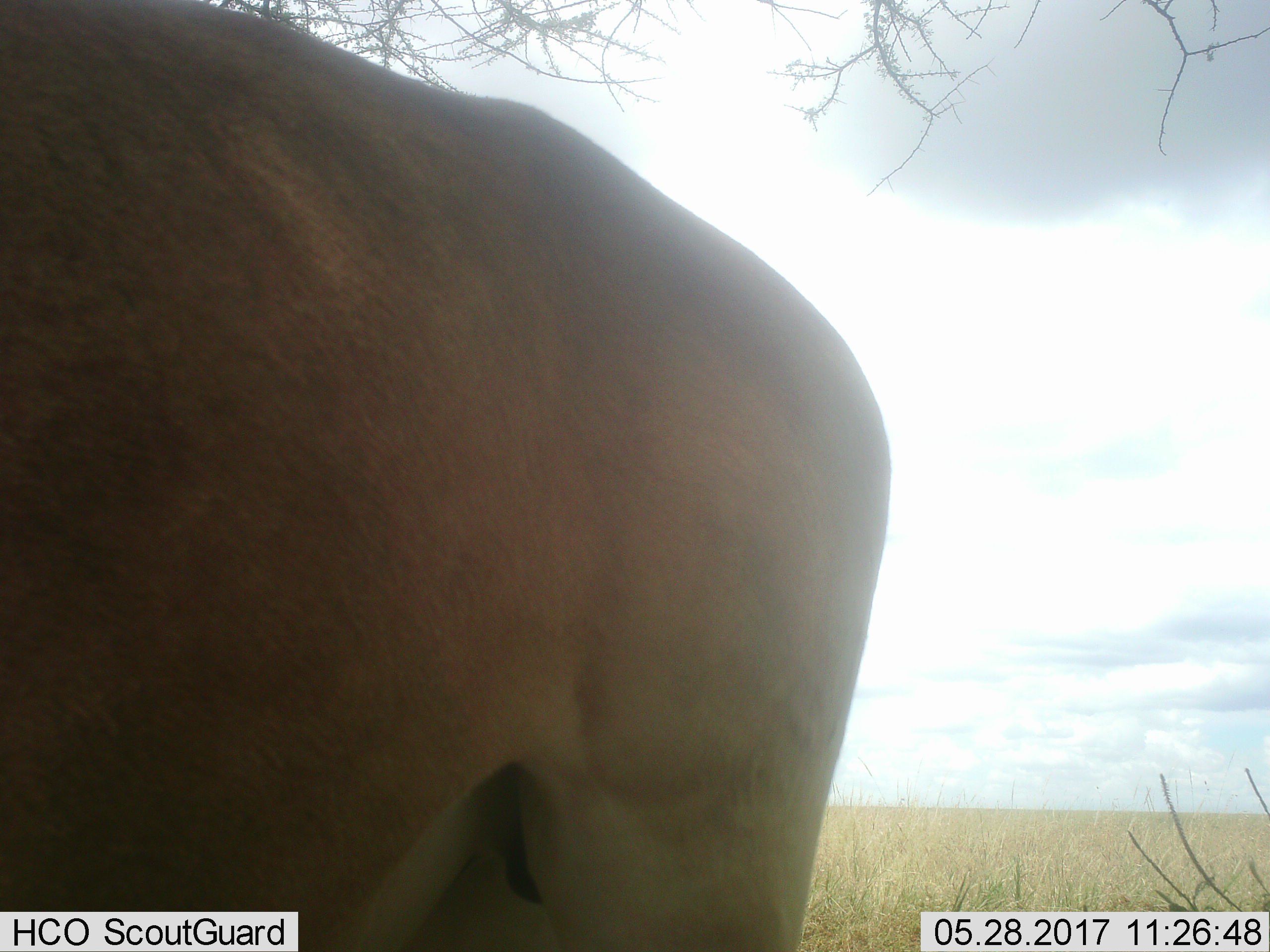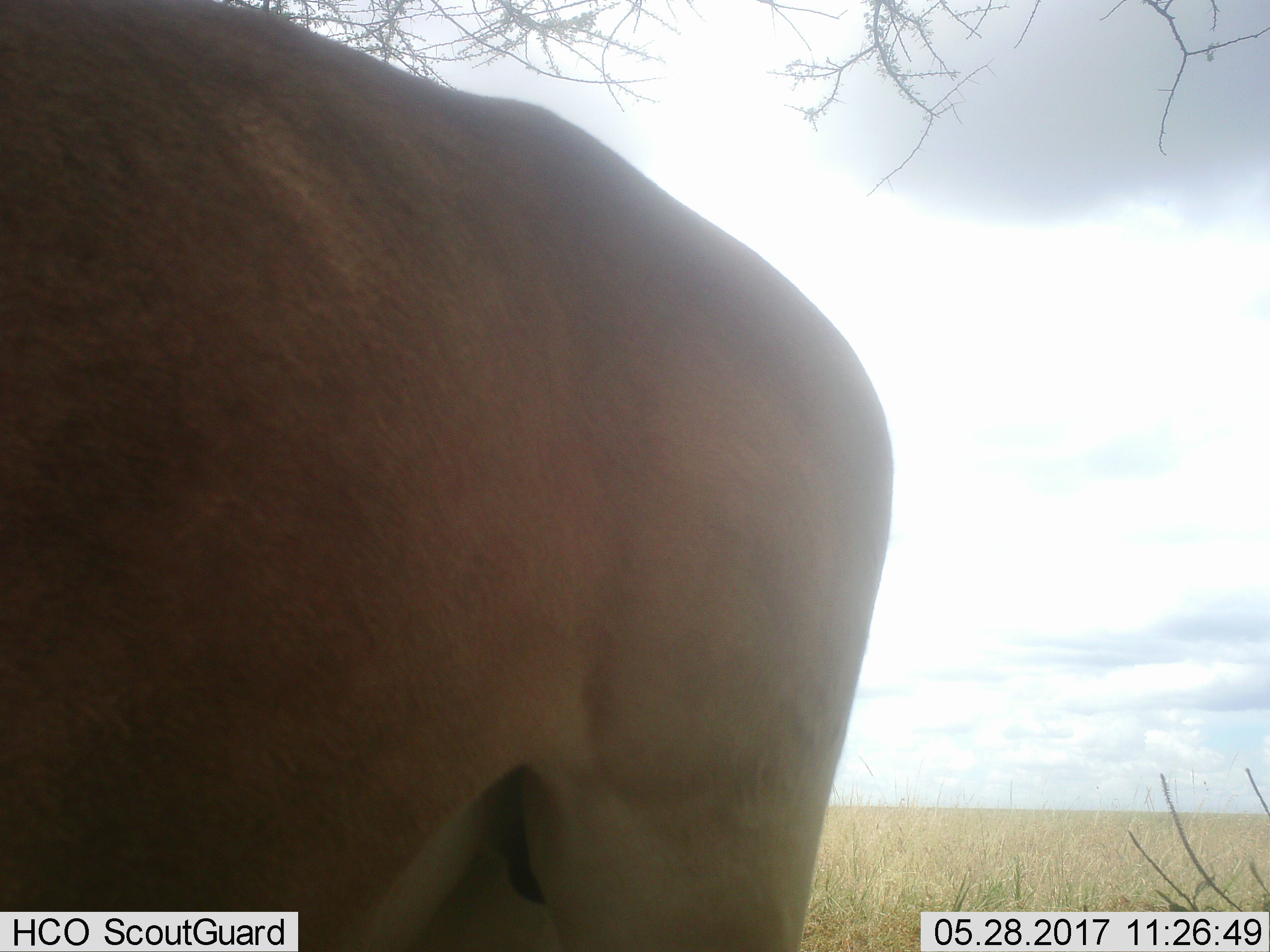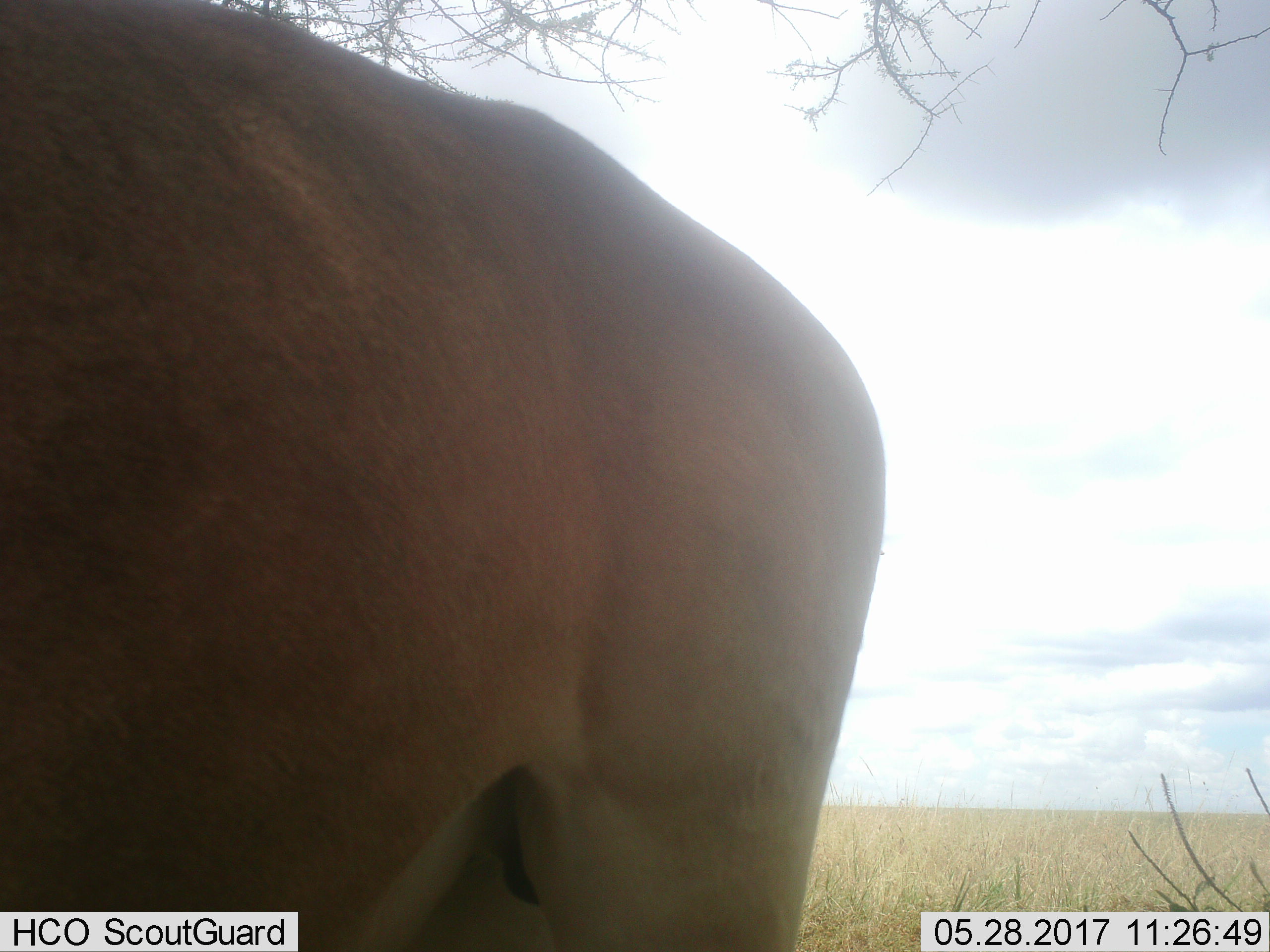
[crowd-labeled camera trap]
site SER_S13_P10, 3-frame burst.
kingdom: Animalia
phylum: Chordata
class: Mammalia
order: Artiodactyla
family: Bovidae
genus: Alcelaphus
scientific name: Alcelaphus buselaphus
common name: hartebeest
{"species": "hartebeest (Alcelaphus buselaphus)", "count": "1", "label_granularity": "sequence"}